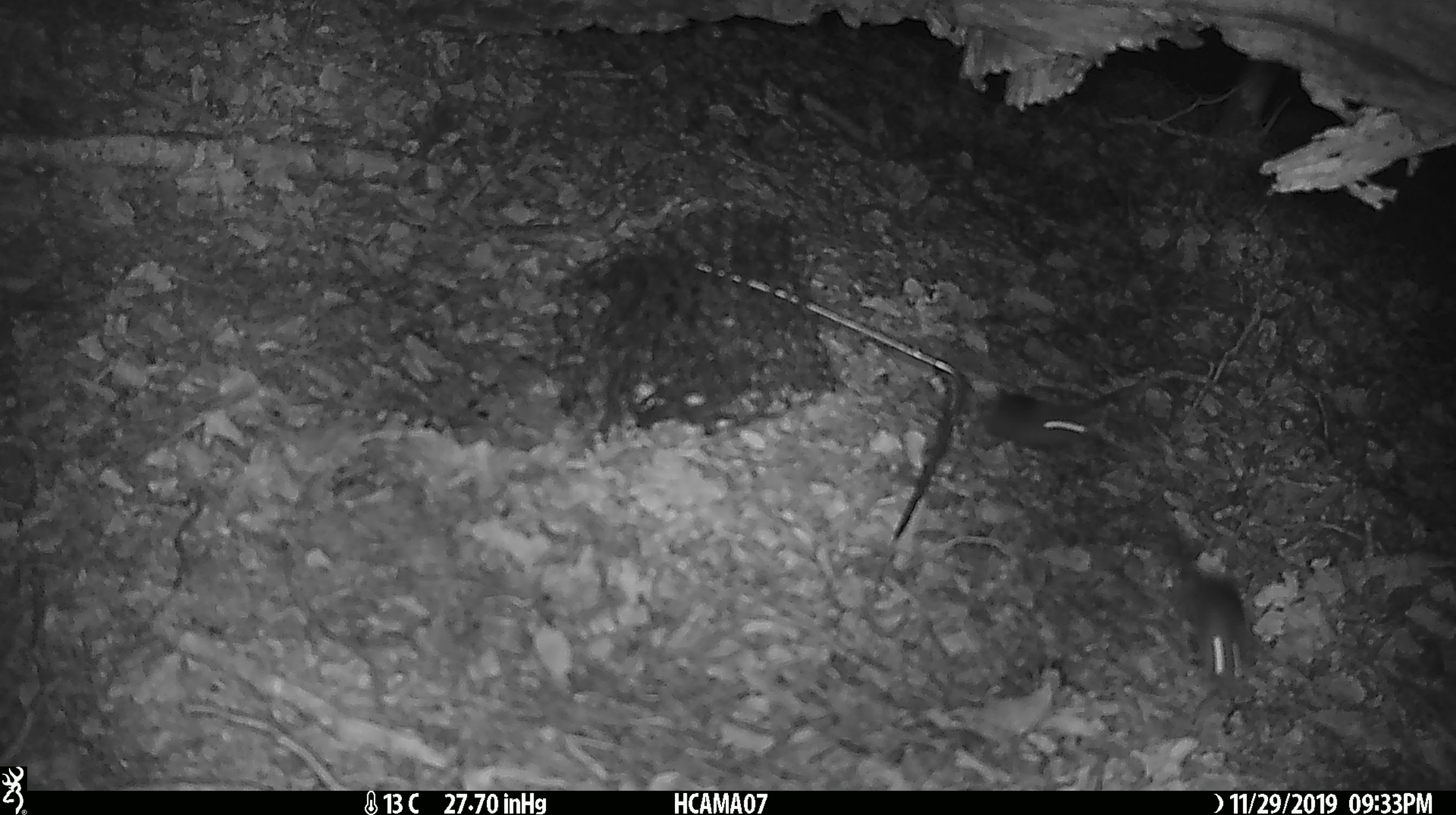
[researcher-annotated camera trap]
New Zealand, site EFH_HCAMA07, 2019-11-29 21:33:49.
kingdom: Animalia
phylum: Chordata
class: Mammalia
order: Rodentia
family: Muridae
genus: Mus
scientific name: Mus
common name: mouse